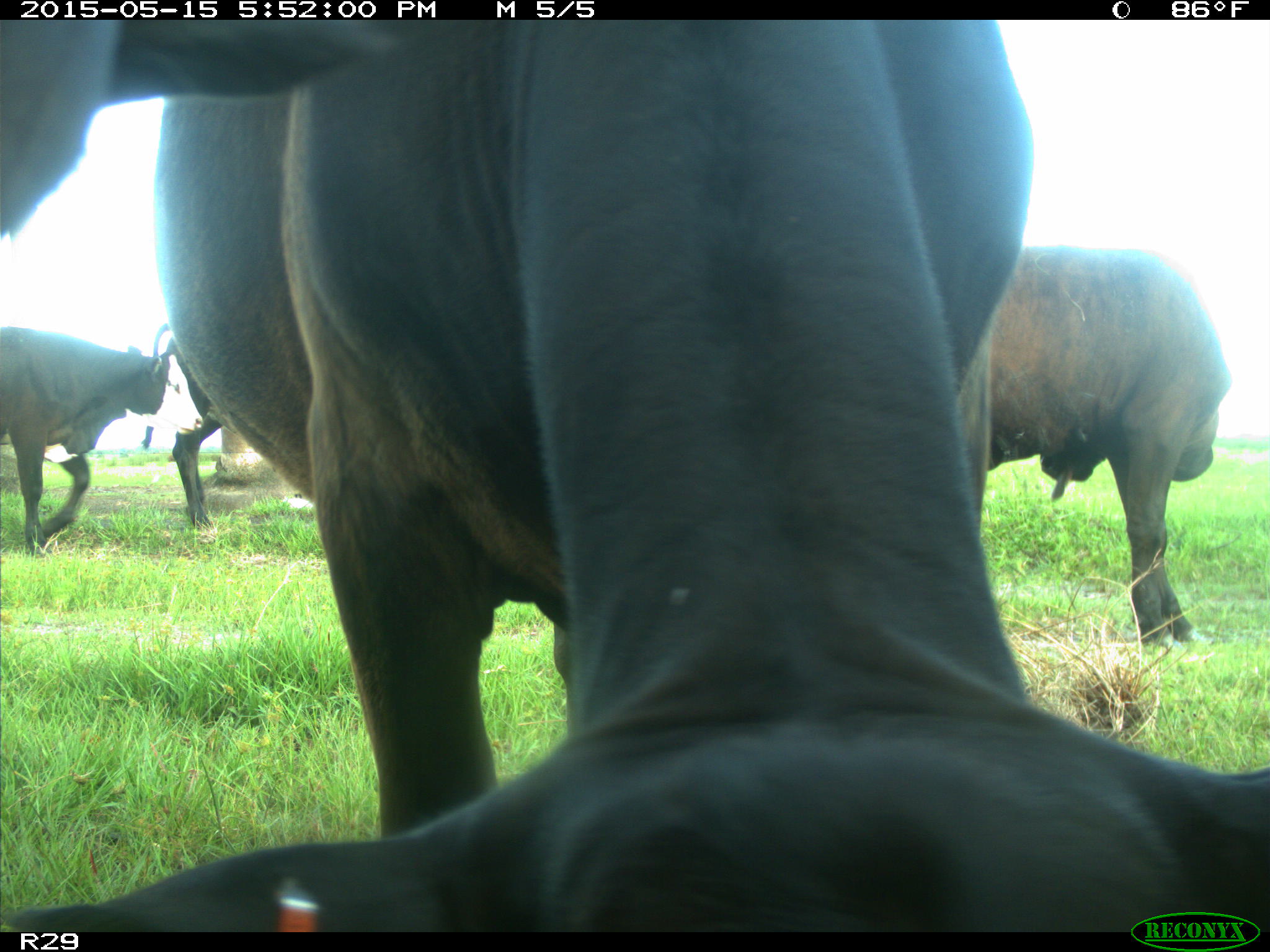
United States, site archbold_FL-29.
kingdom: Animalia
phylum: Chordata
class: Mammalia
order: Artiodactyla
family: Bovidae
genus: Bos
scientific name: Bos taurus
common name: domestic cow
Bos taurus (domestic cow).